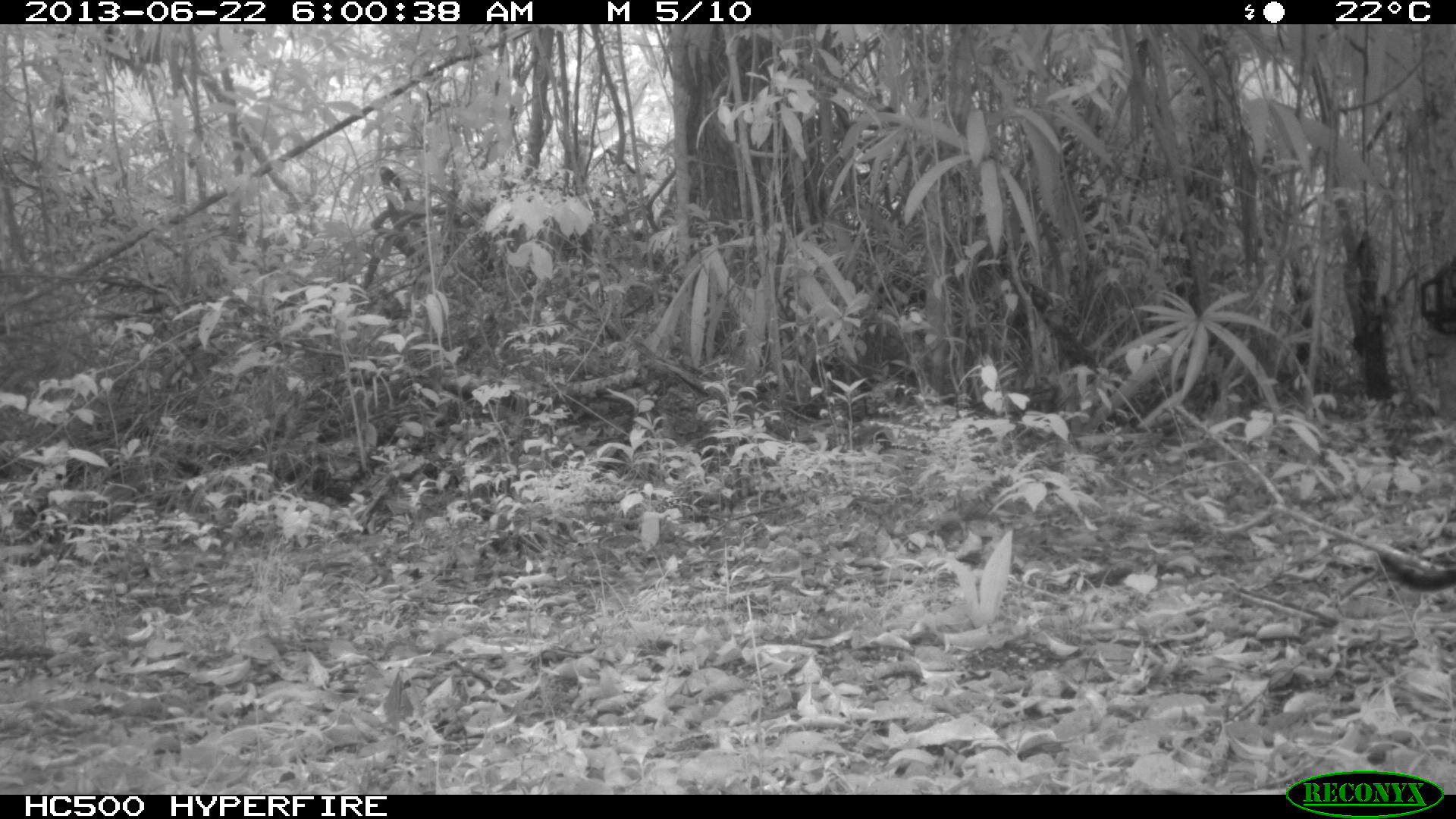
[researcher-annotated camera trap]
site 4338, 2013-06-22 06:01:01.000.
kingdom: Animalia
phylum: Chordata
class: Mammalia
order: Carnivora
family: Felidae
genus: Leopardus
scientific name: Leopardus pardalis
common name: ocelot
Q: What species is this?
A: Leopardus pardalis (ocelot).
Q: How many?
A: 1.